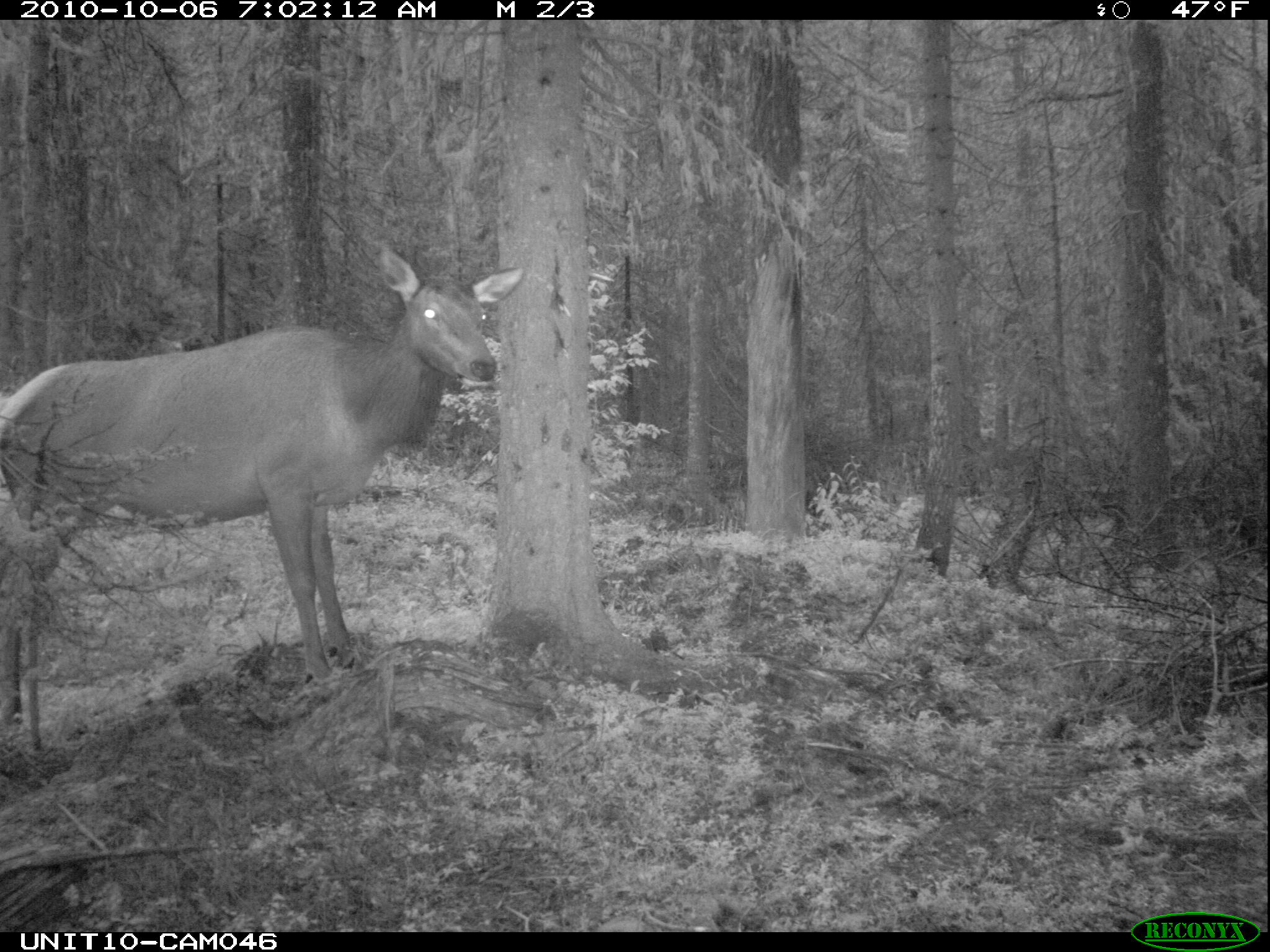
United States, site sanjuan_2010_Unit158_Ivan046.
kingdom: Animalia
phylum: Chordata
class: Mammalia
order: Artiodactyla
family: Cervidae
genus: Cervus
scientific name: Cervus elaphus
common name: red deer